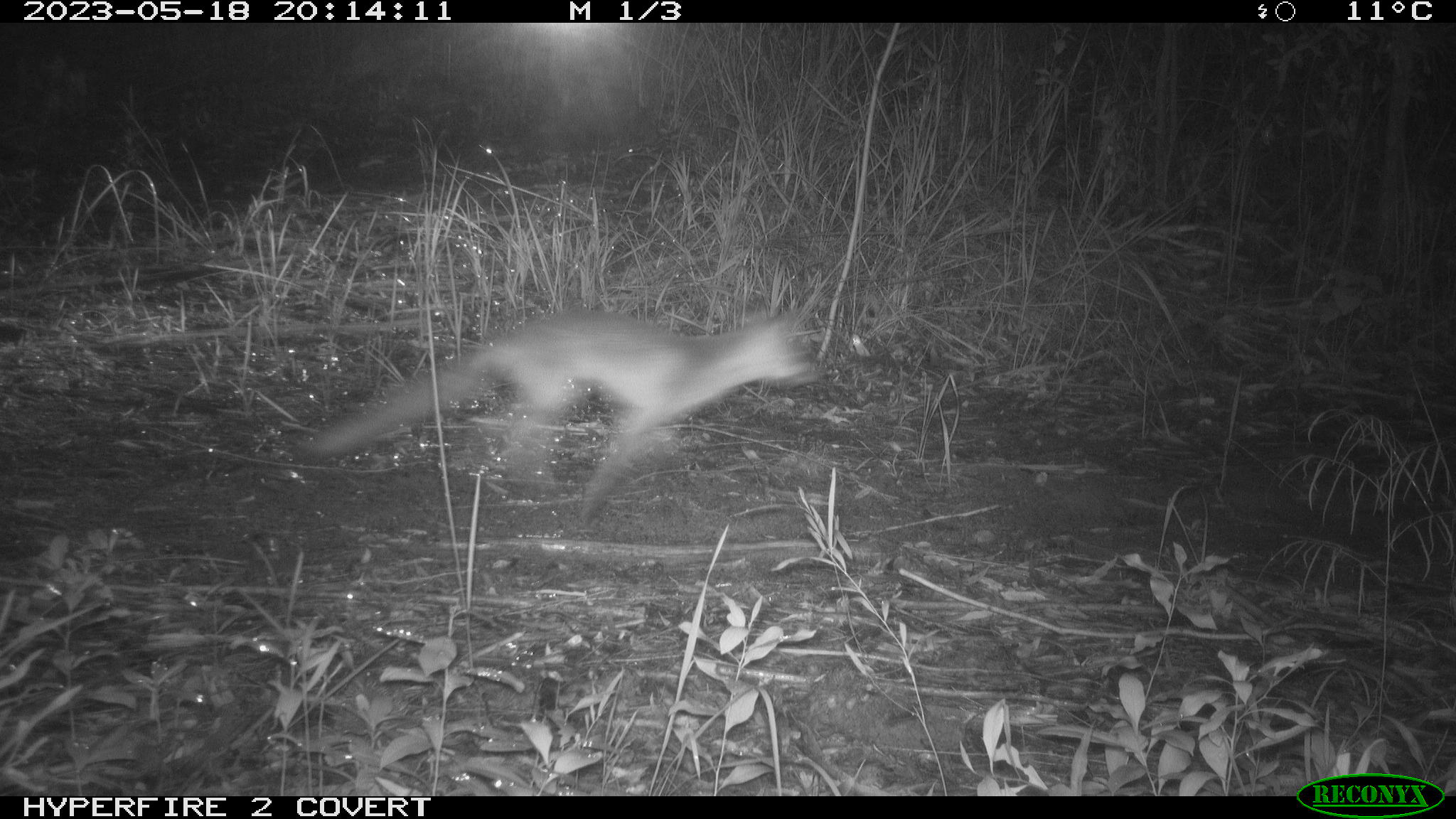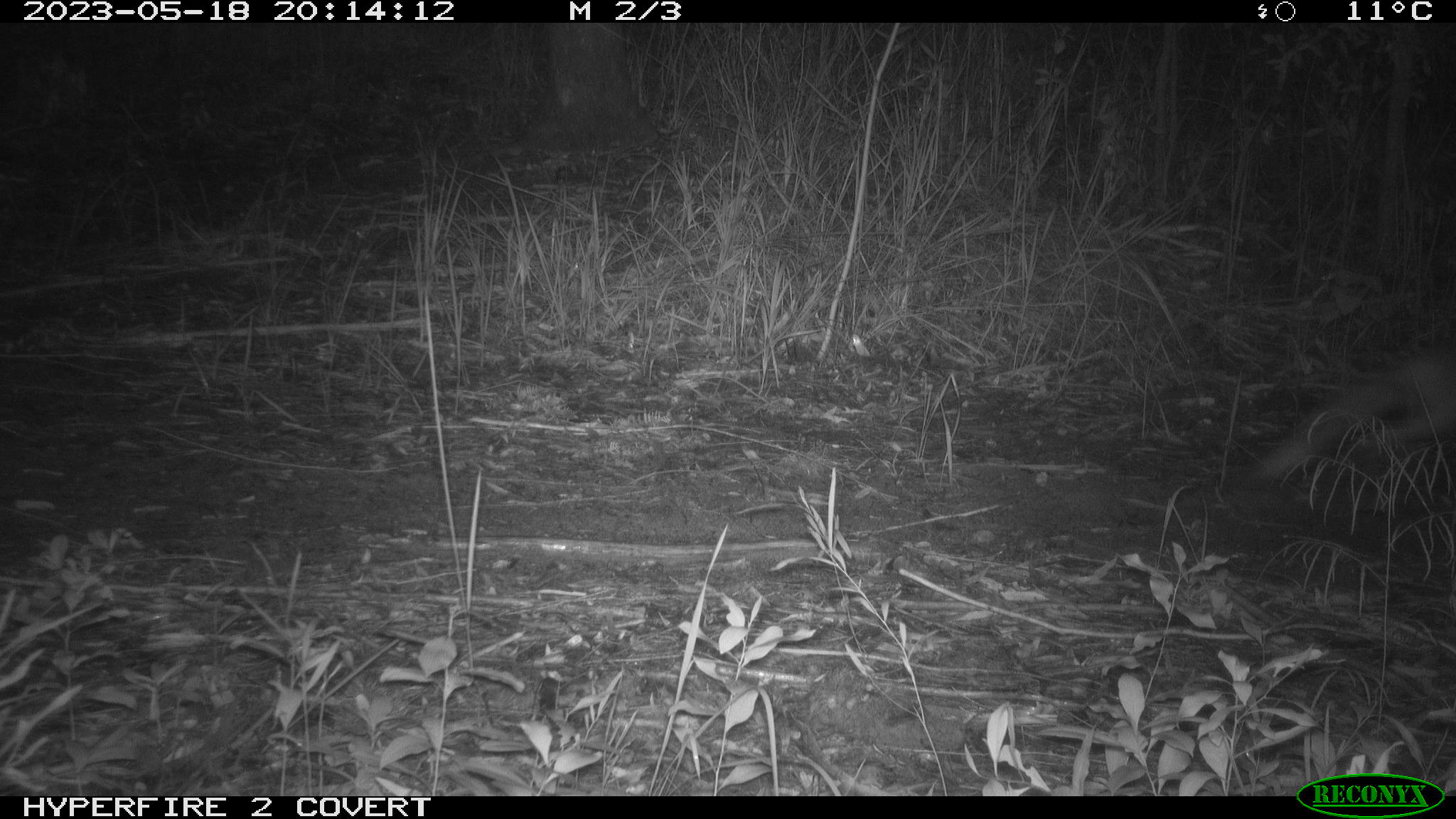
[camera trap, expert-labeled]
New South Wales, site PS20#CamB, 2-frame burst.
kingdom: Animalia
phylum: Chordata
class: Mammalia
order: Carnivora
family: Canidae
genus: Vulpes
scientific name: Vulpes vulpes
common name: red fox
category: fox